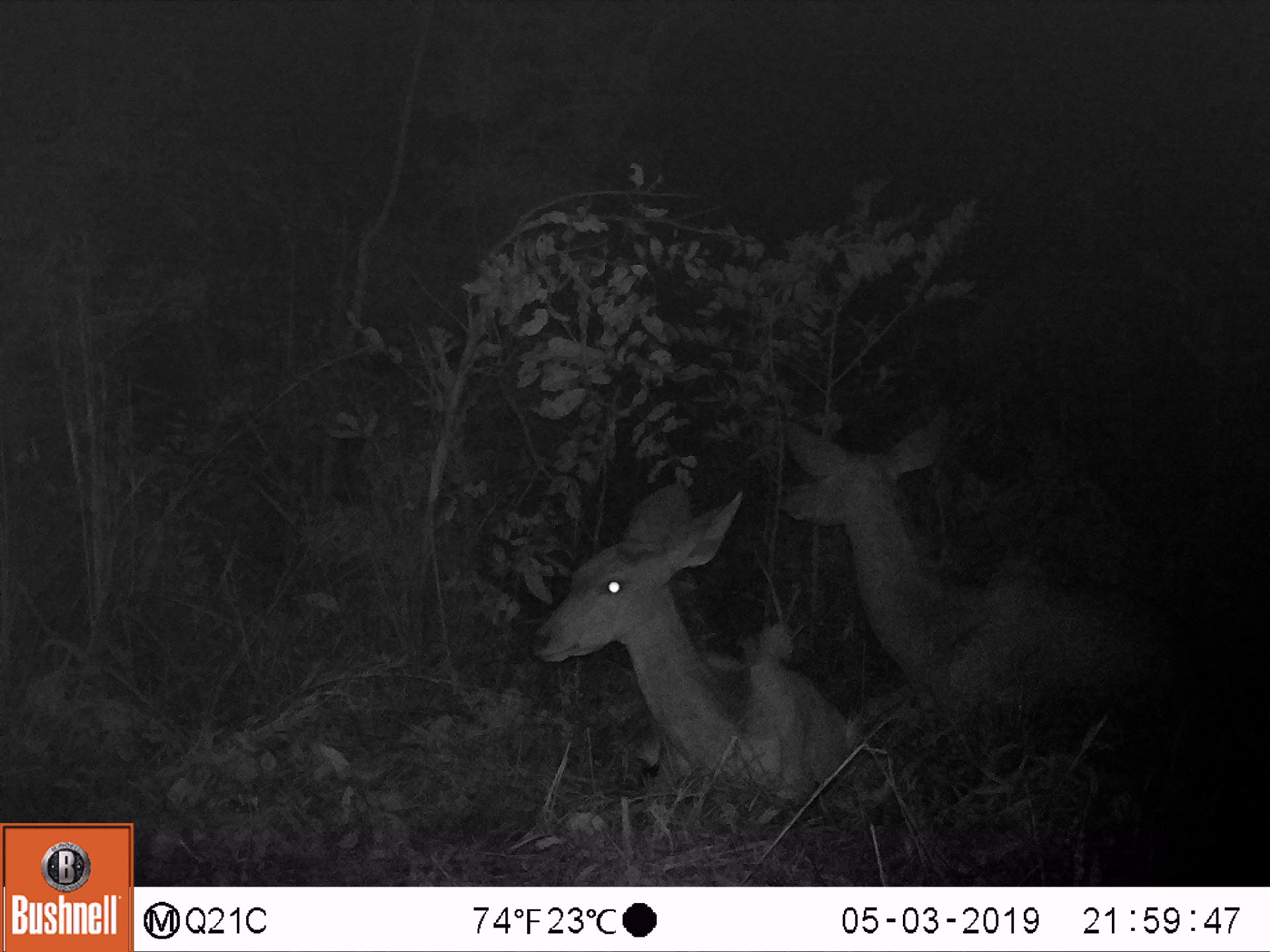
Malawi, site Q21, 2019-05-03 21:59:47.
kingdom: Animalia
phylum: Chordata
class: Mammalia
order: Artiodactyla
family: Bovidae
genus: Tragelaphus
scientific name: Tragelaphus strepsiceros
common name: greater kudu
Greater kudu (Tragelaphus strepsiceros), count 2.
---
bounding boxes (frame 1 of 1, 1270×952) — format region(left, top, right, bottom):
greater kudu: region(768, 393, 1207, 753); region(525, 472, 863, 797)